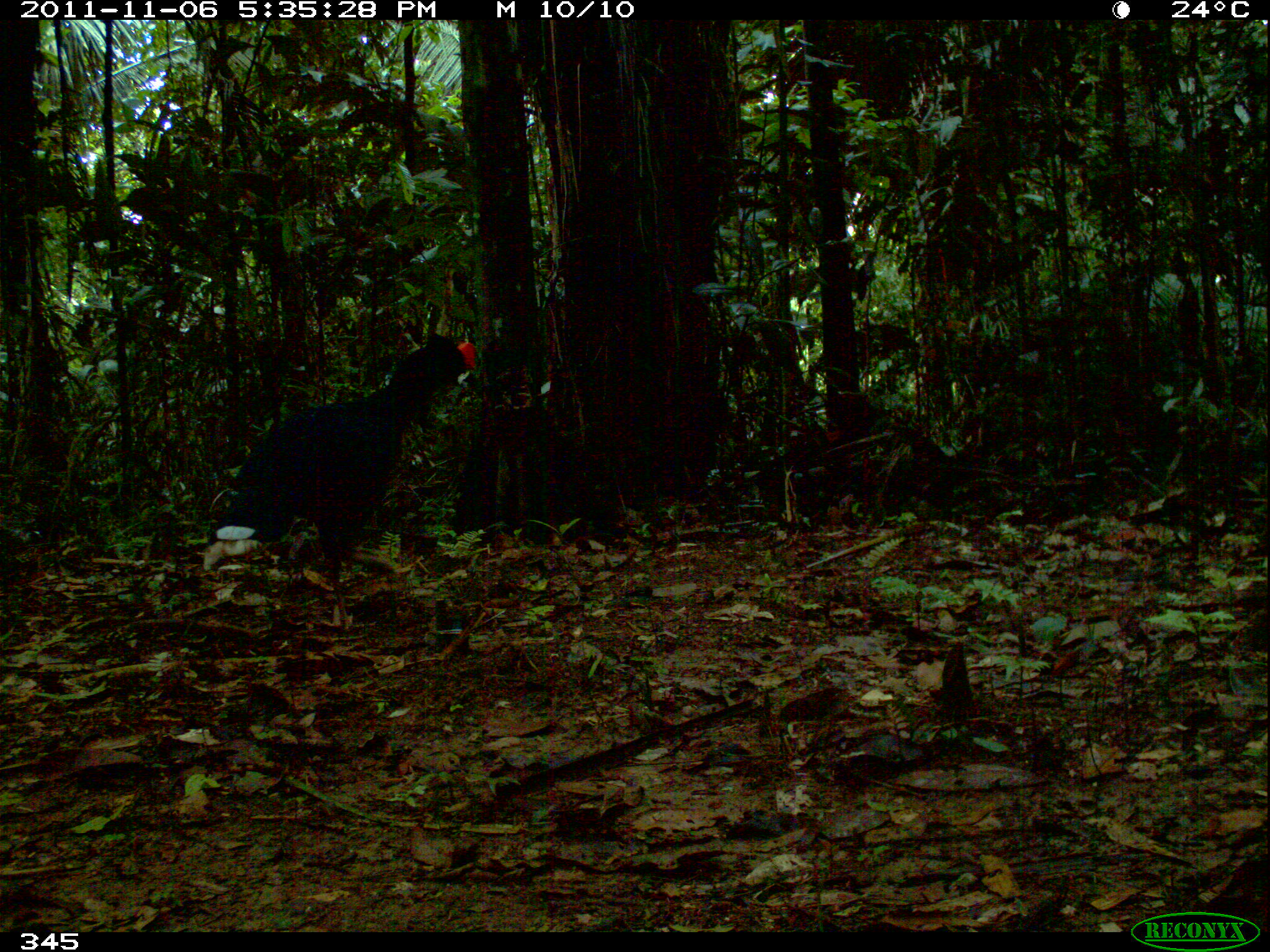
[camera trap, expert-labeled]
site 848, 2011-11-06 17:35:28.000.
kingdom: Animalia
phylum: Chordata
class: Aves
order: Galliformes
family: Cracidae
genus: Mitu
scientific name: Mitu tuberosum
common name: razor-billed curassow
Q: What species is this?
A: Mitu tuberosum (razor-billed curassow).